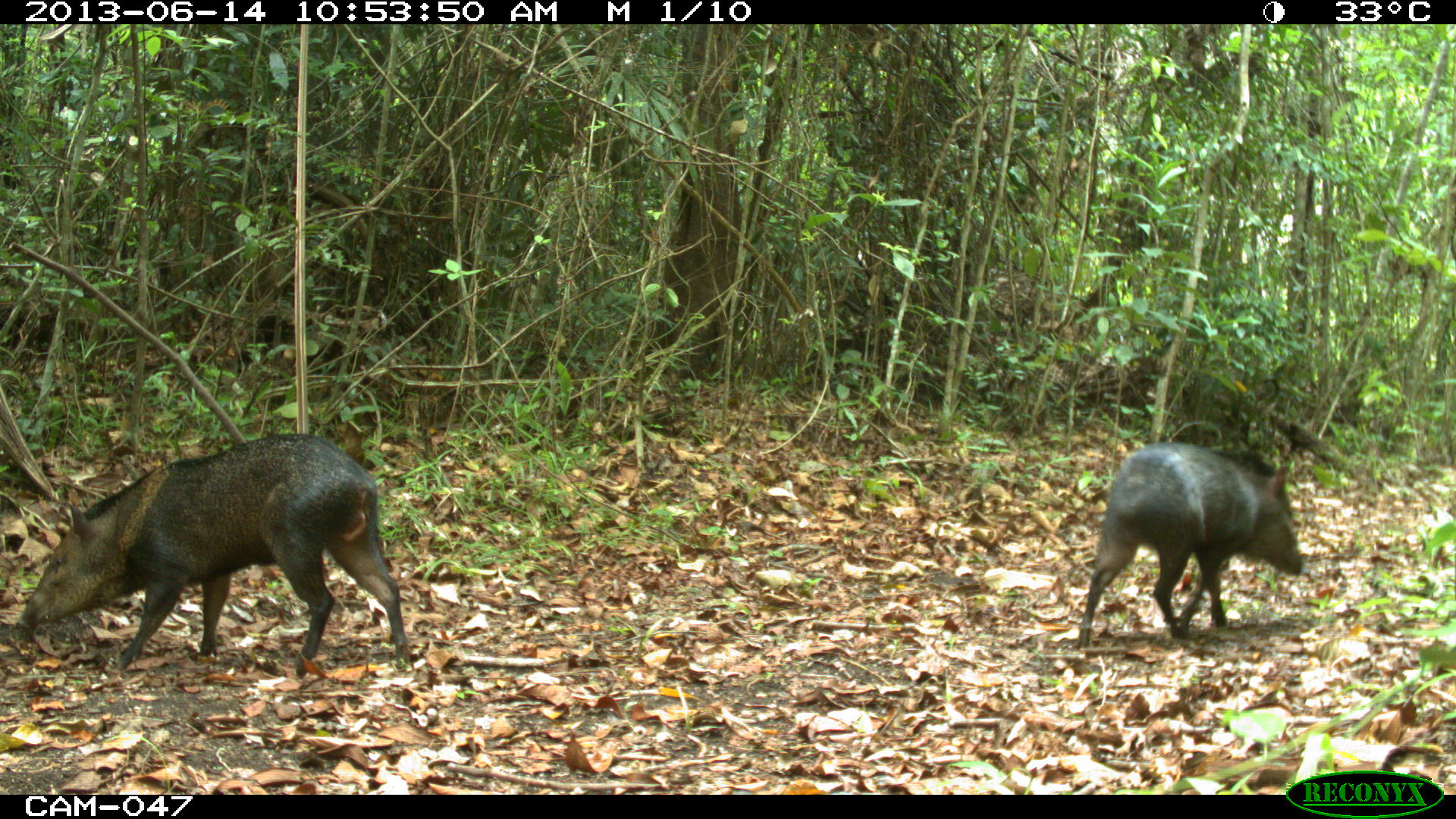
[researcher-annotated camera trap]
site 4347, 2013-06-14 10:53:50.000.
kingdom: Animalia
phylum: Chordata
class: Mammalia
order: Artiodactyla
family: Tayassuidae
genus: Pecari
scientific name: Pecari tajacu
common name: collared peccary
Pecari tajacu (collared peccary), count 2.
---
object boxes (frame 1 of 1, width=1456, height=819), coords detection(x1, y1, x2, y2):
pecari tajacu: detection(16, 435, 407, 673); detection(1077, 442, 1305, 652)